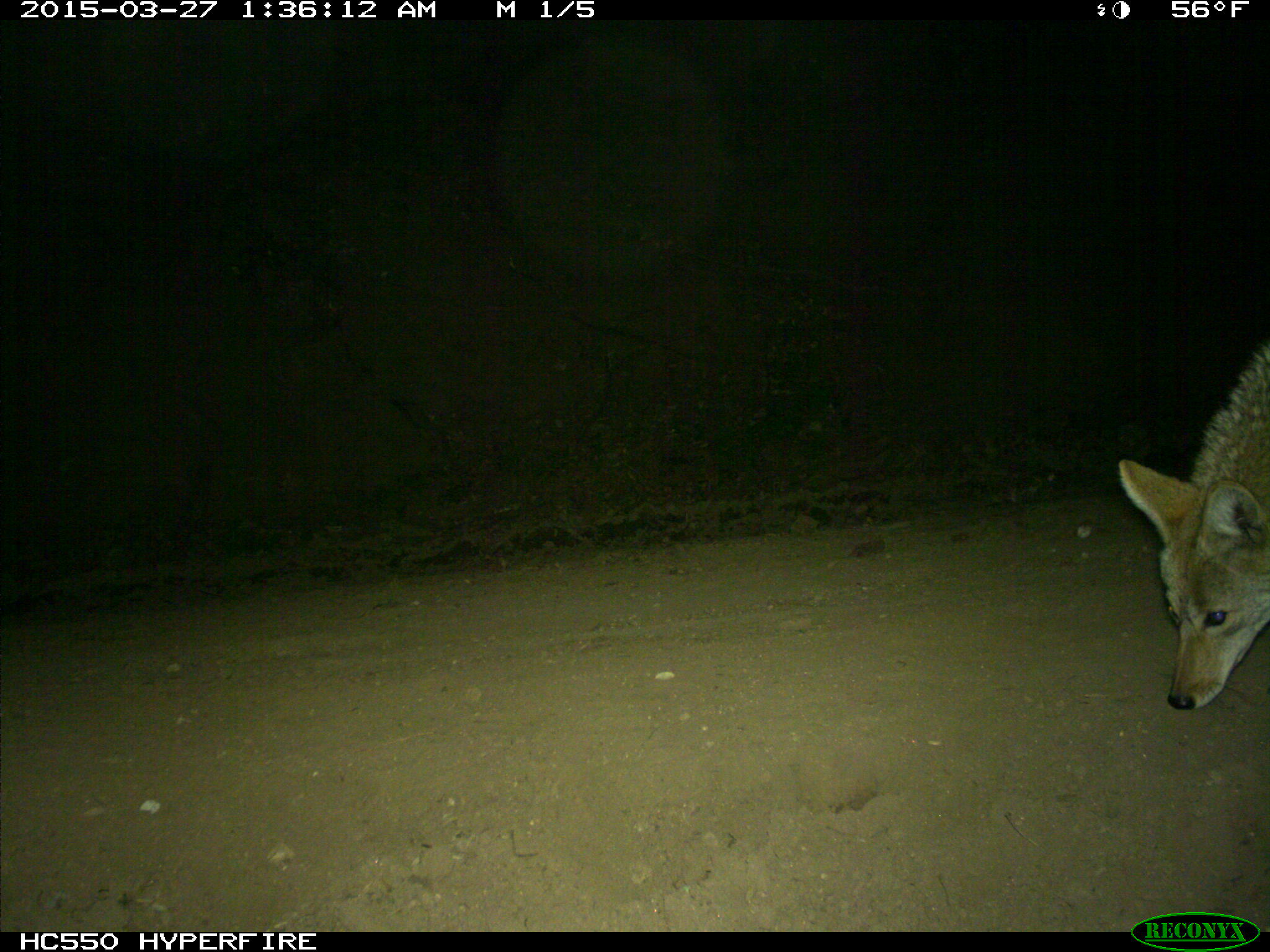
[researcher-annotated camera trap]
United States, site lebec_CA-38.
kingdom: Animalia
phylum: Chordata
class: Mammalia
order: Carnivora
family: Canidae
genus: Canis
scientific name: Canis latrans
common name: coyote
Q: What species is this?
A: Canis latrans (coyote).